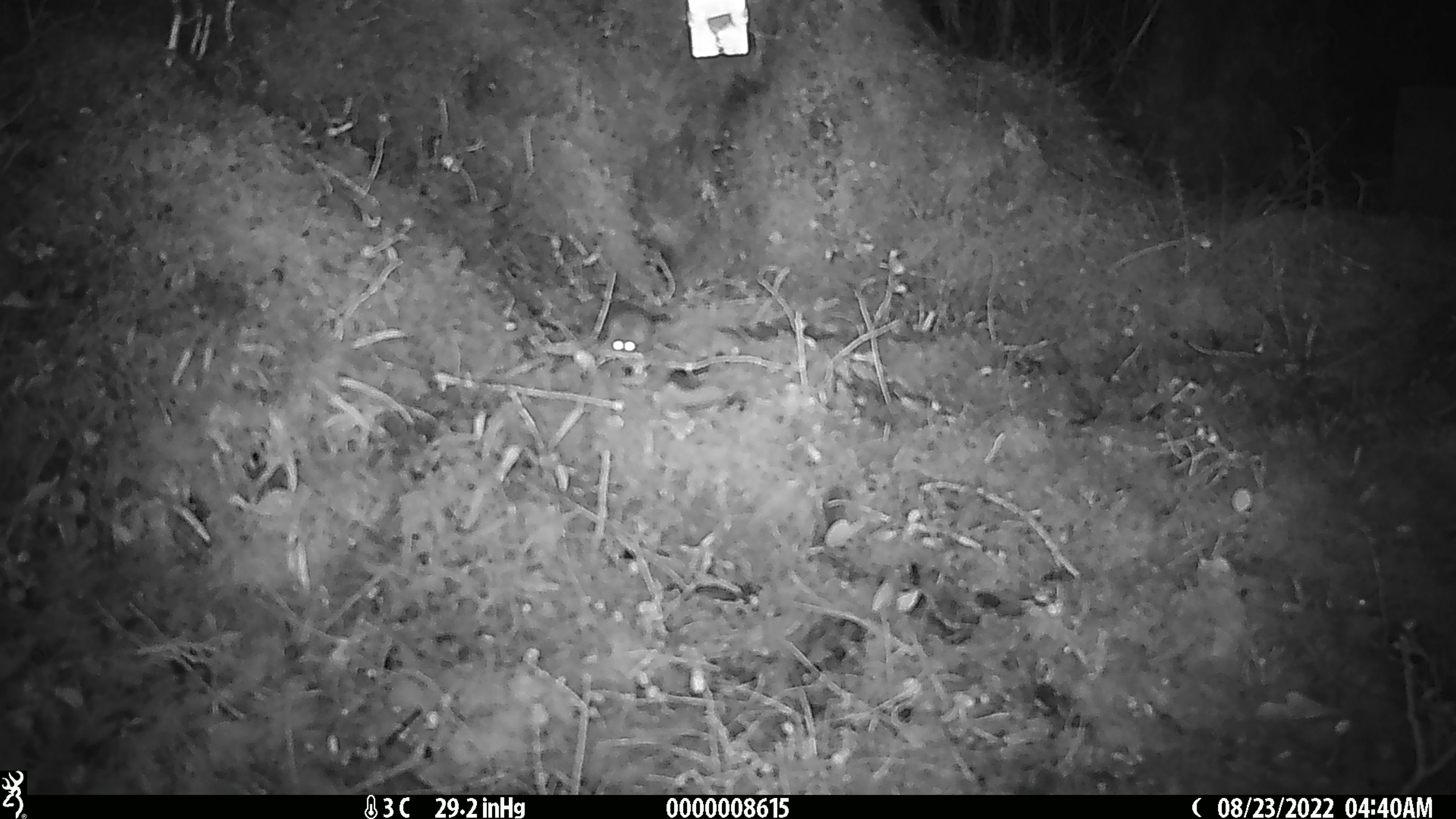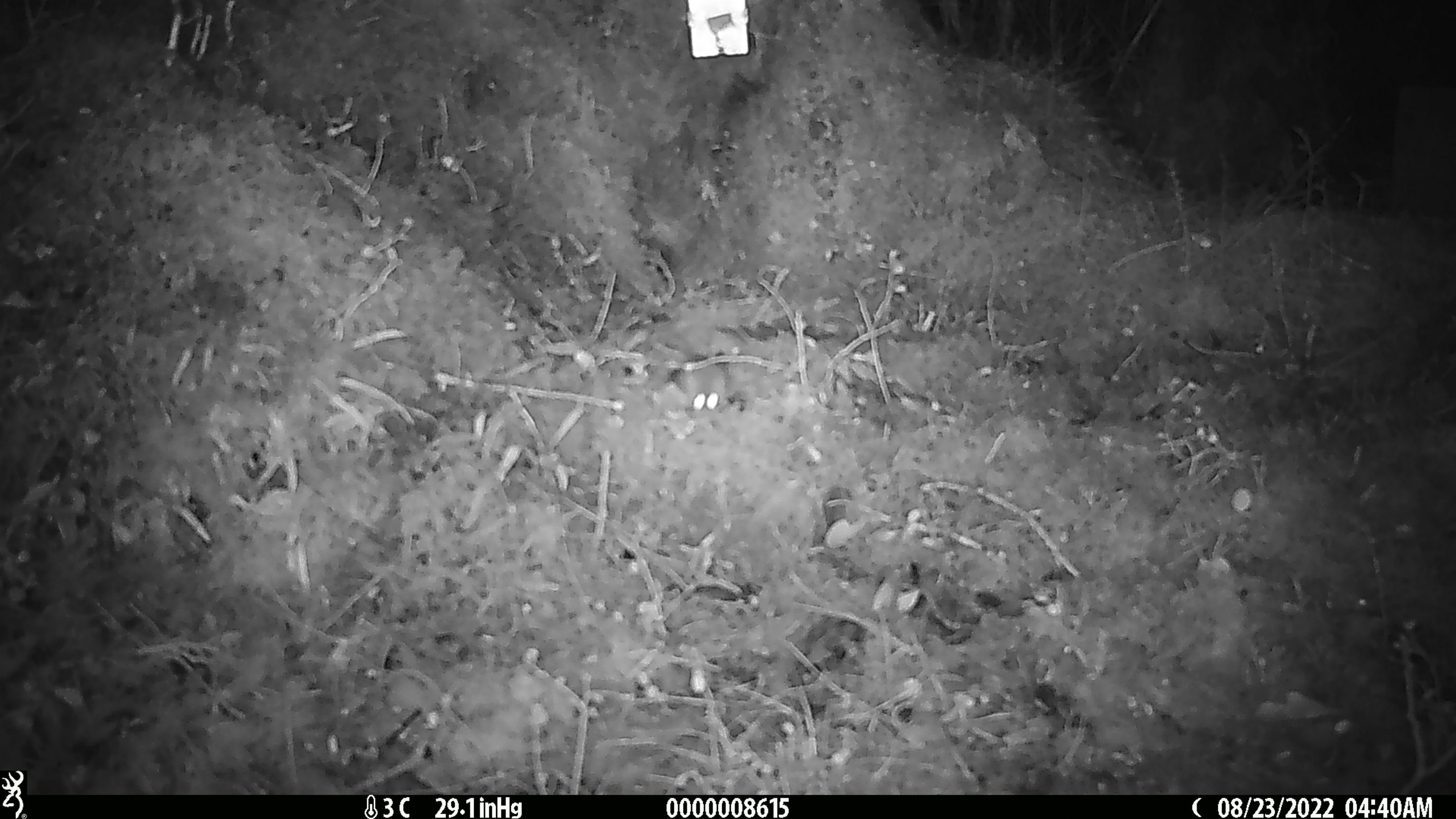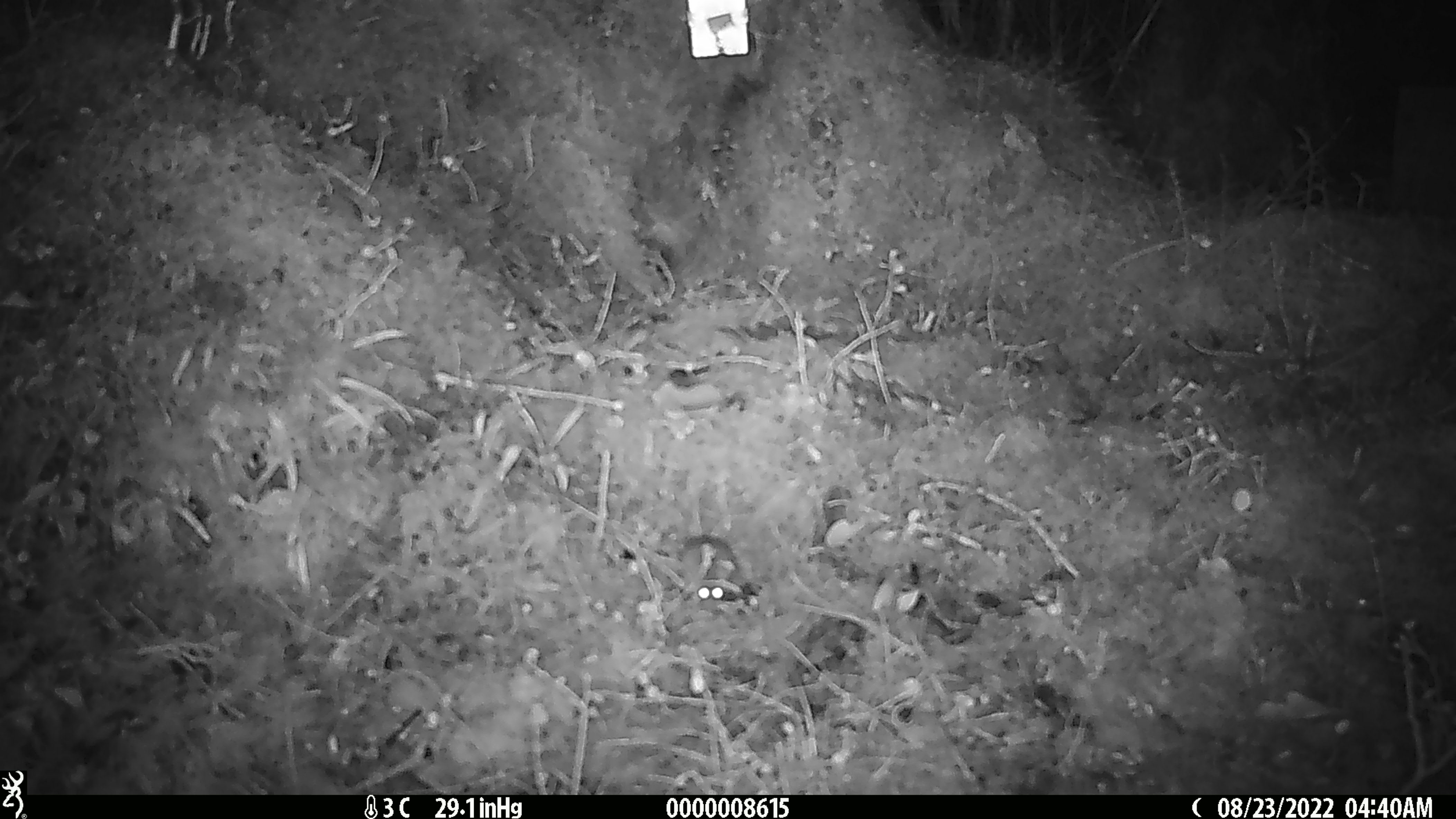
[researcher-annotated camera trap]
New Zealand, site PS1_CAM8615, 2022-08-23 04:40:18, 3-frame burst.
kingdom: Animalia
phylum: Chordata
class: Mammalia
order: Rodentia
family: Muridae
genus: Mus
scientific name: Mus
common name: mouse